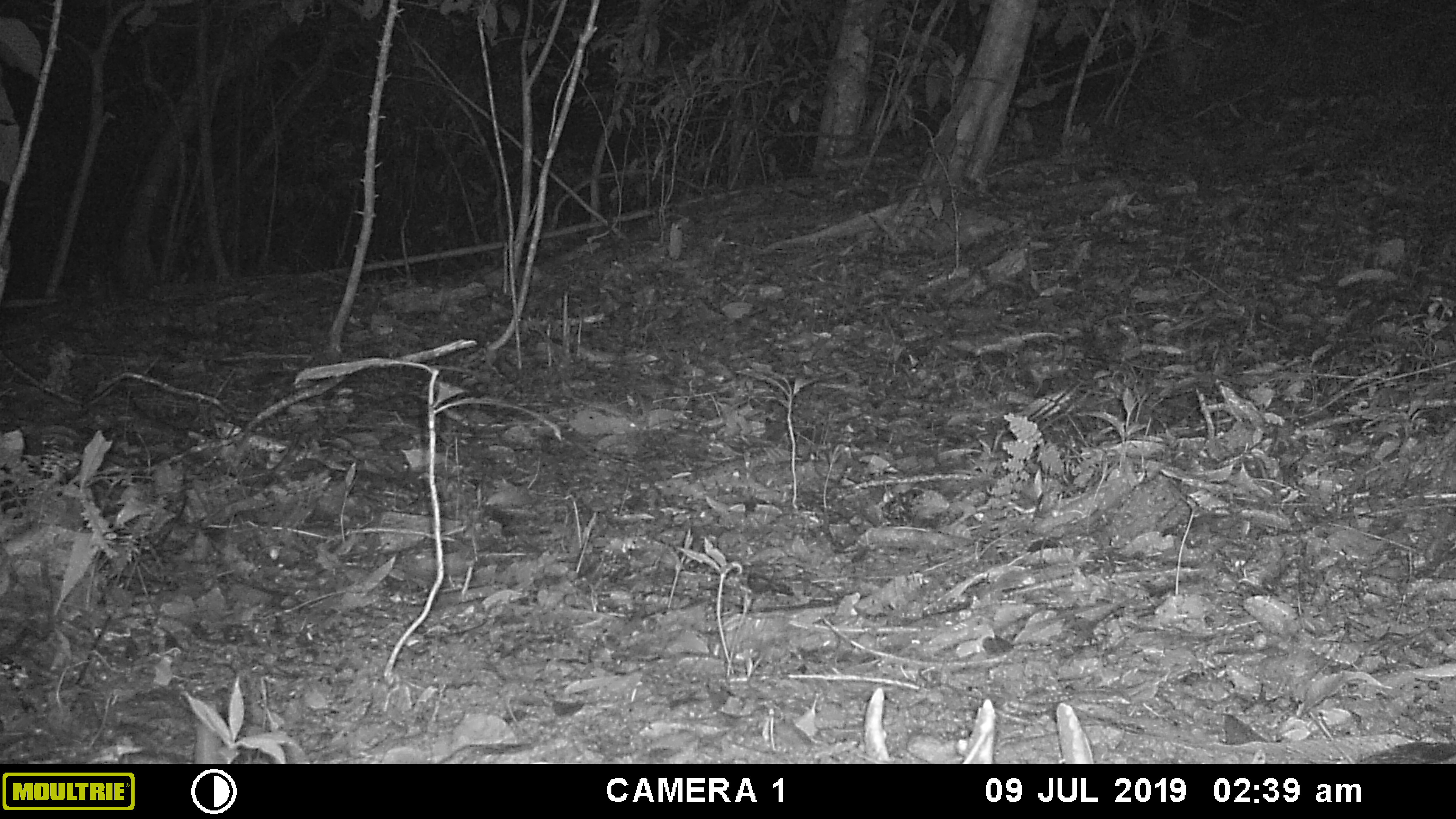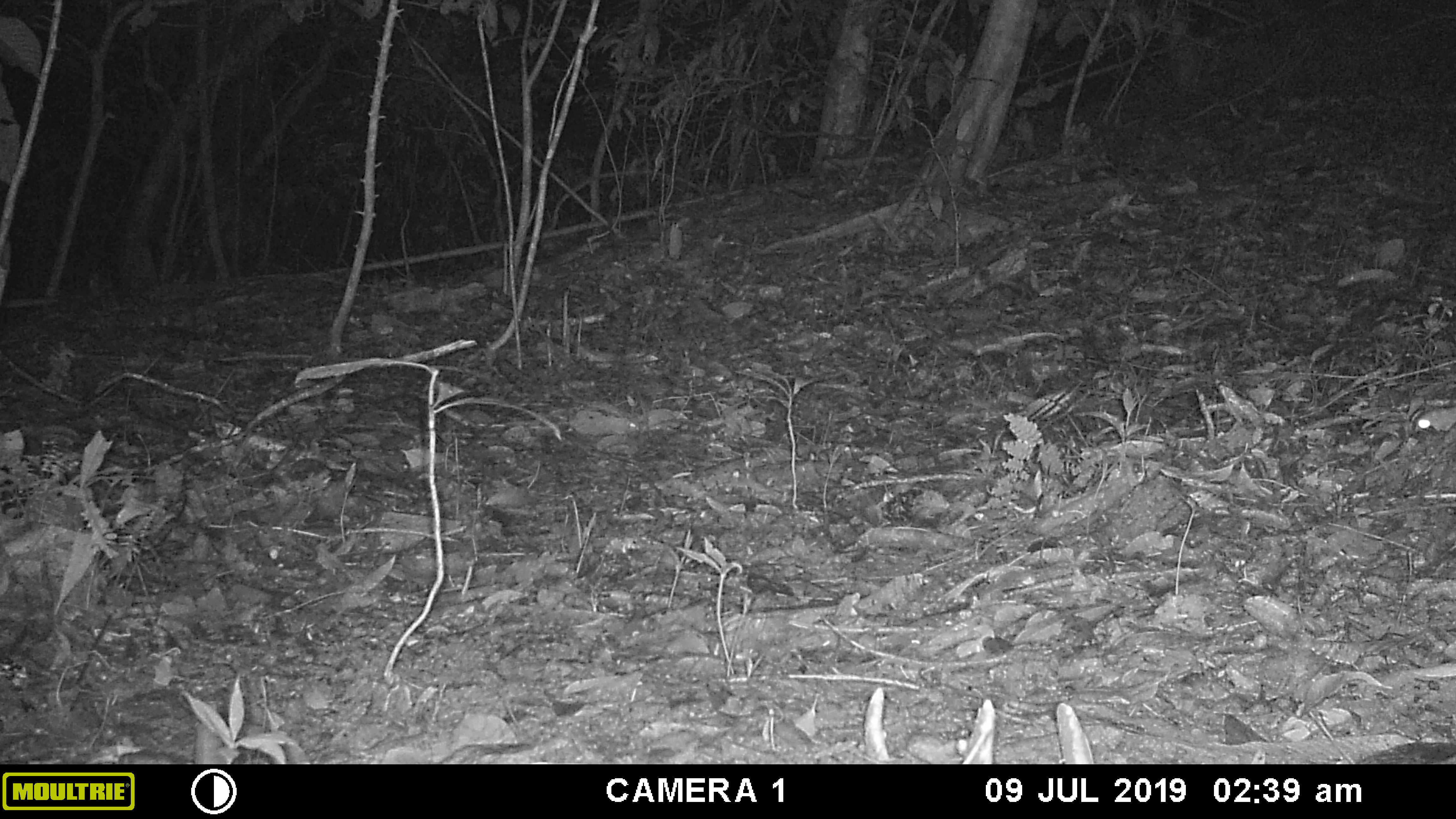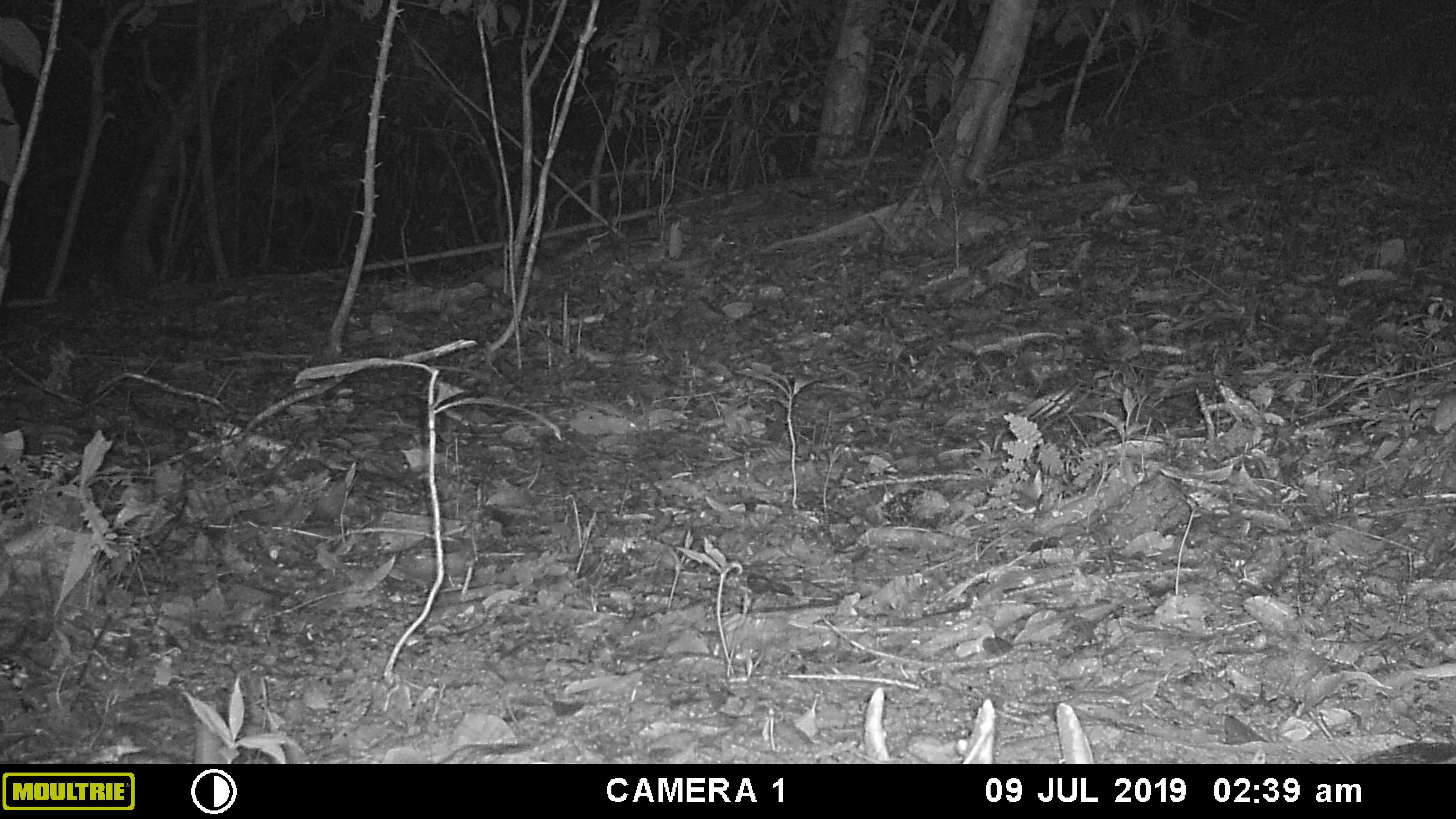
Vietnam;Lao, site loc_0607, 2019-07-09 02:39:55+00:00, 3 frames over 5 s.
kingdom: Animalia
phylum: Chordata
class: Mammalia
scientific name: Mammalia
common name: mammal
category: unidentified small mammal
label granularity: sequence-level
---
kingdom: Animalia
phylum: Chordata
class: Mammalia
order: Rodentia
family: Muridae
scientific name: Muridae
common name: old-world mice and rats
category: unidentified murid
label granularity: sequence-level